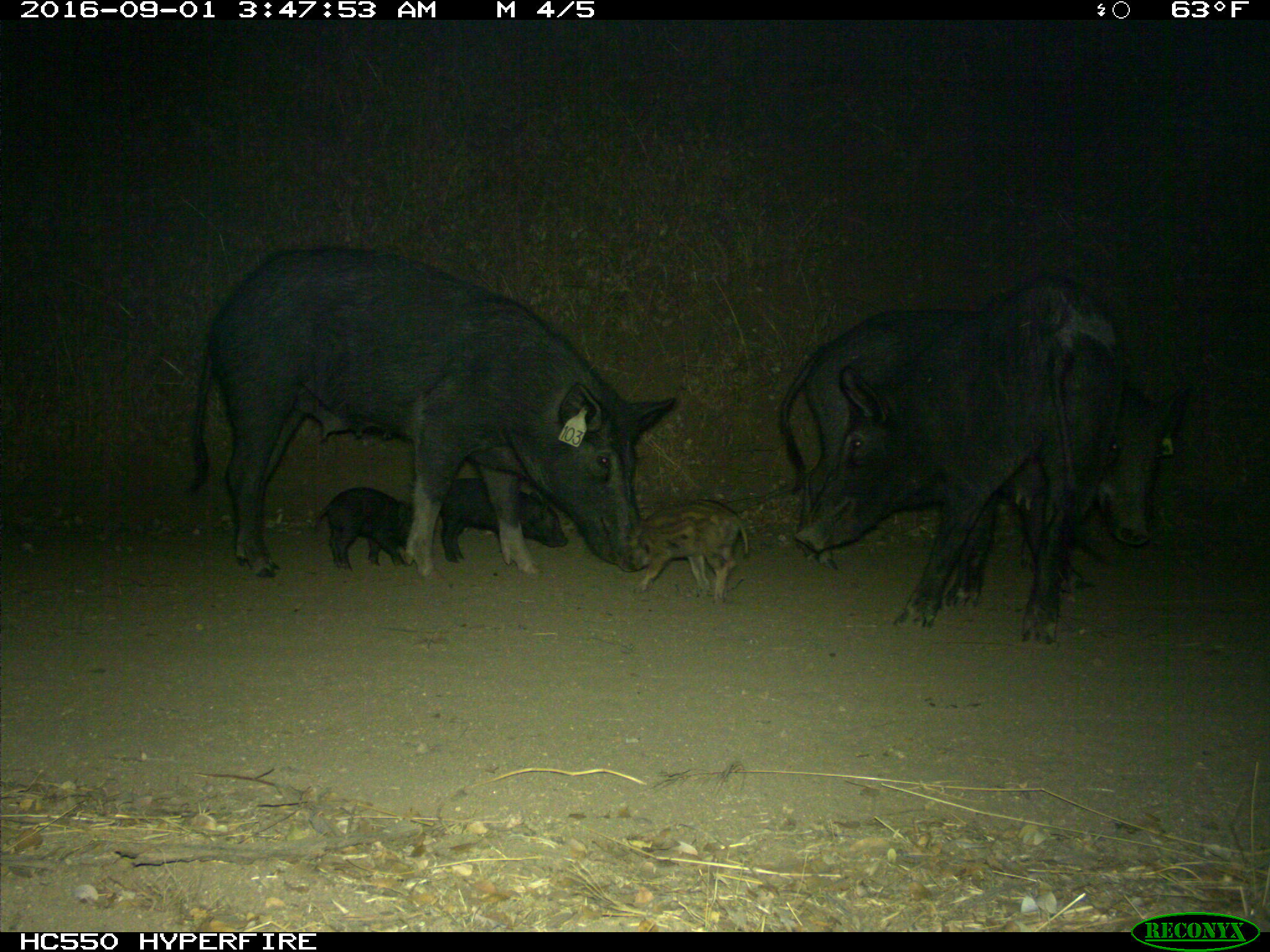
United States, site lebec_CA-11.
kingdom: Animalia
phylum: Chordata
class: Mammalia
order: Artiodactyla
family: Suidae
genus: Sus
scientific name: Sus scrofa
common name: wild boar